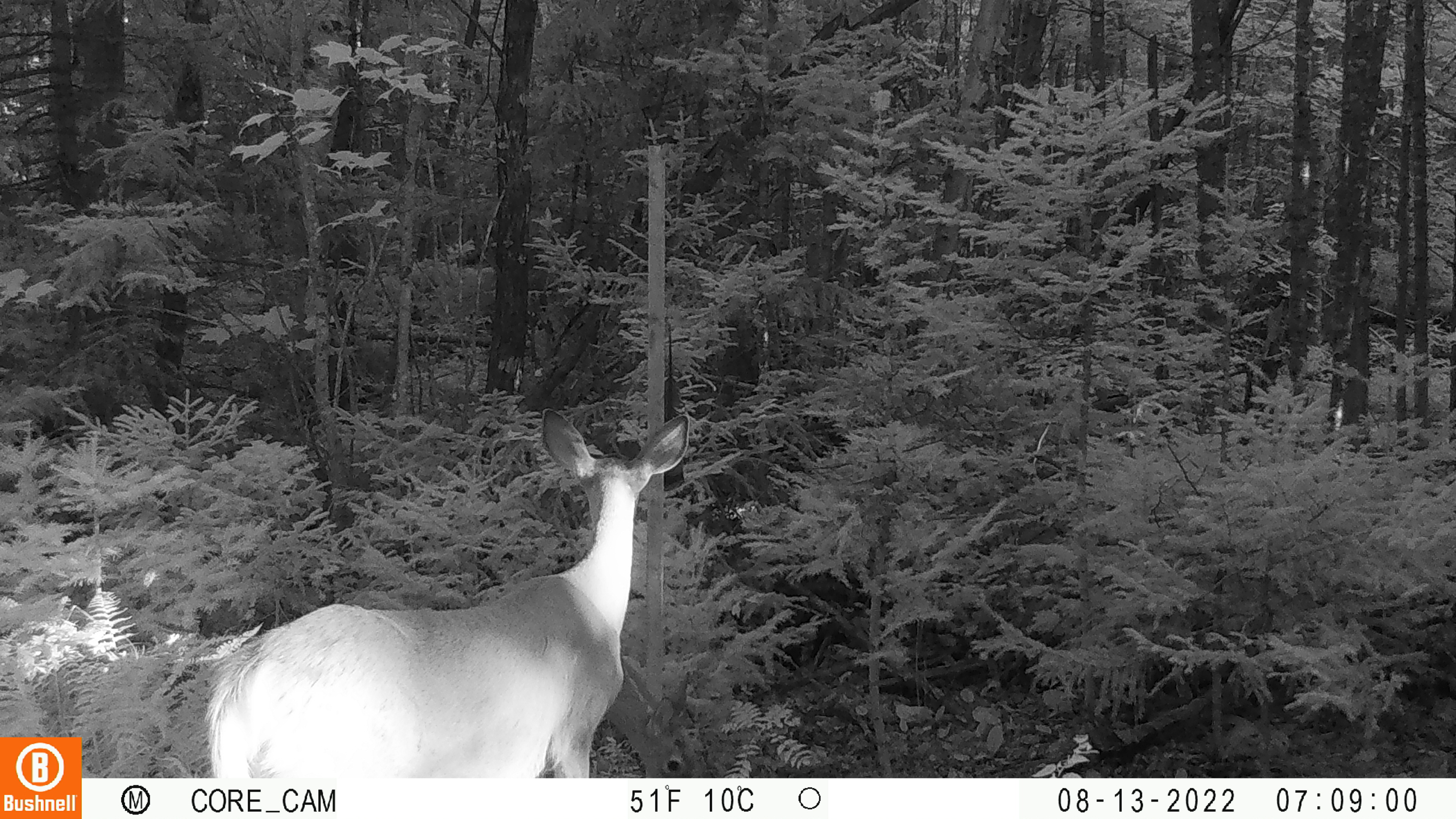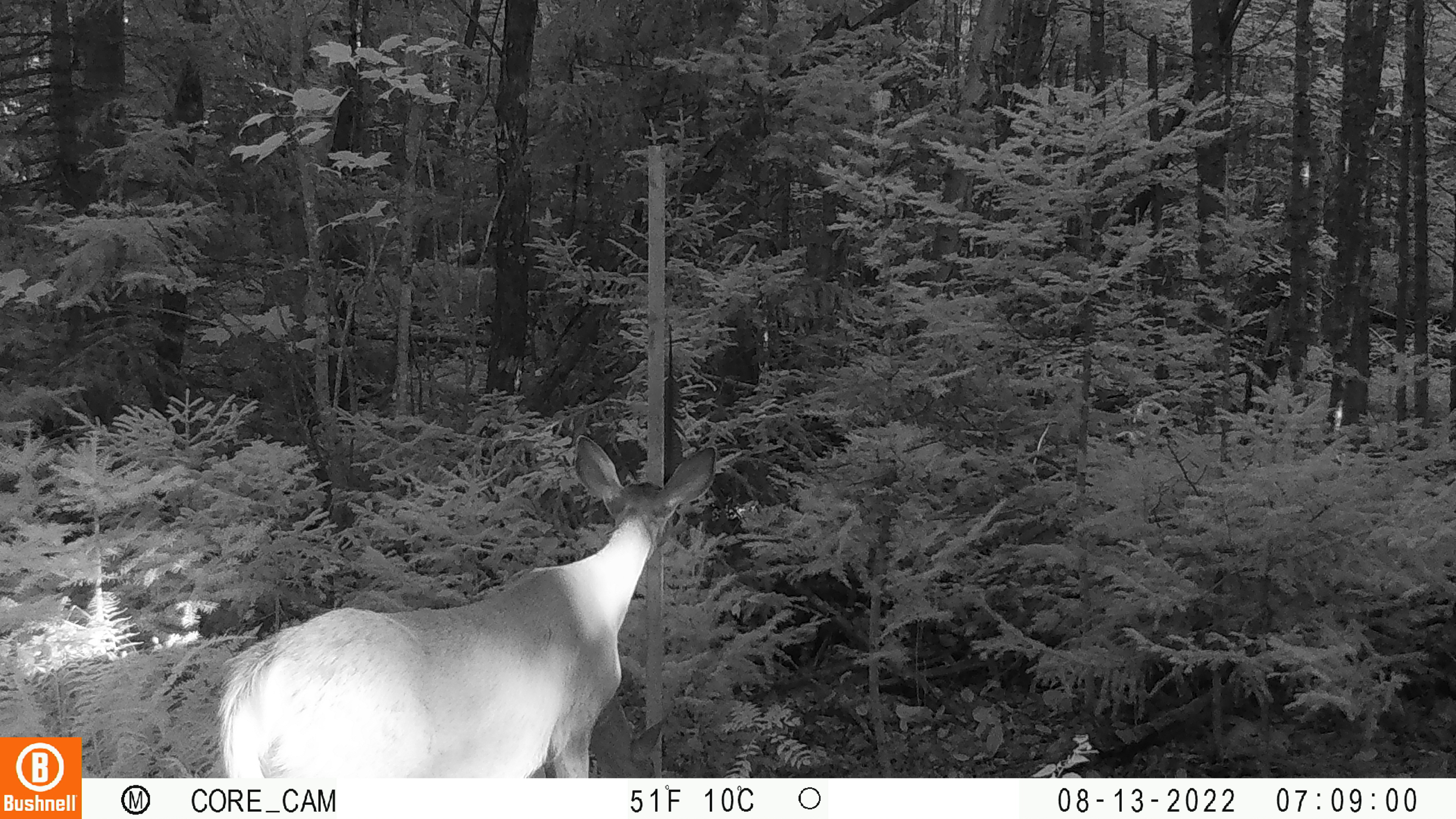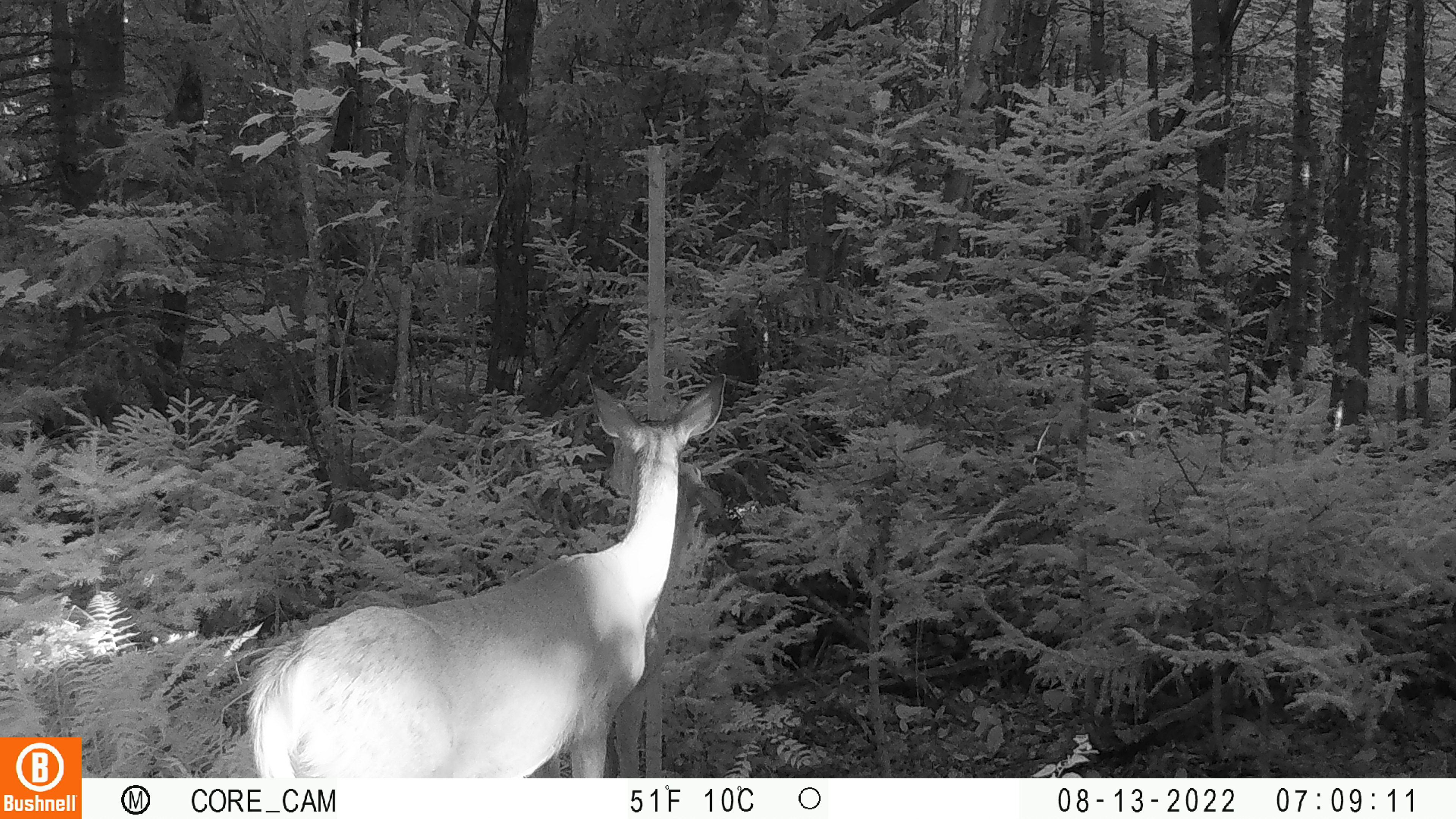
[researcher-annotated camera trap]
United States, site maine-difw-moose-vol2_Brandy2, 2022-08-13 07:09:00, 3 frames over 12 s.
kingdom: Animalia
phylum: Chordata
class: Mammalia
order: Artiodactyla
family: Cervidae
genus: Odocoileus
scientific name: Odocoileus virginianus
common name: white-tailed deer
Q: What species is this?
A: White-tailed deer (Odocoileus virginianus).